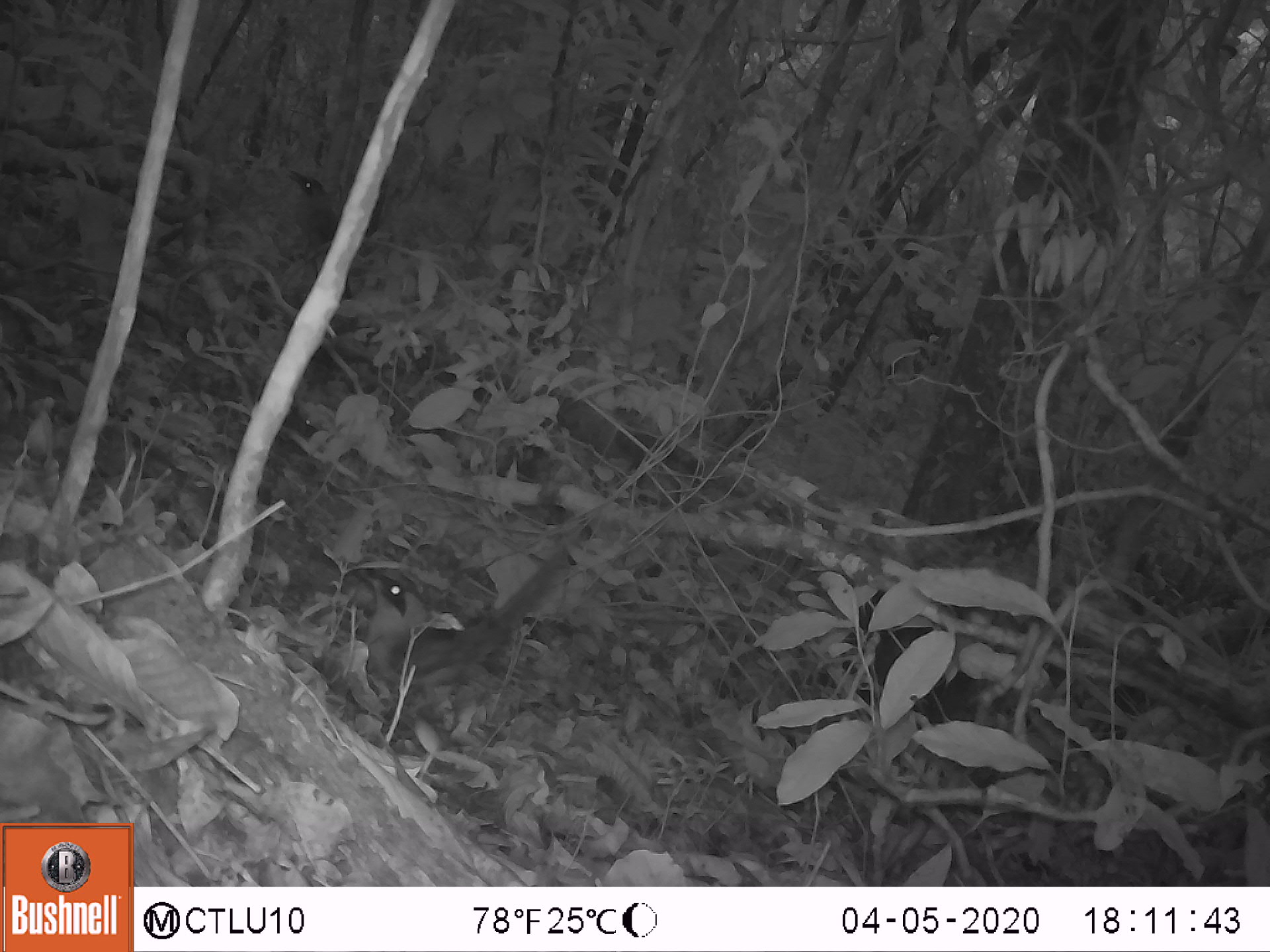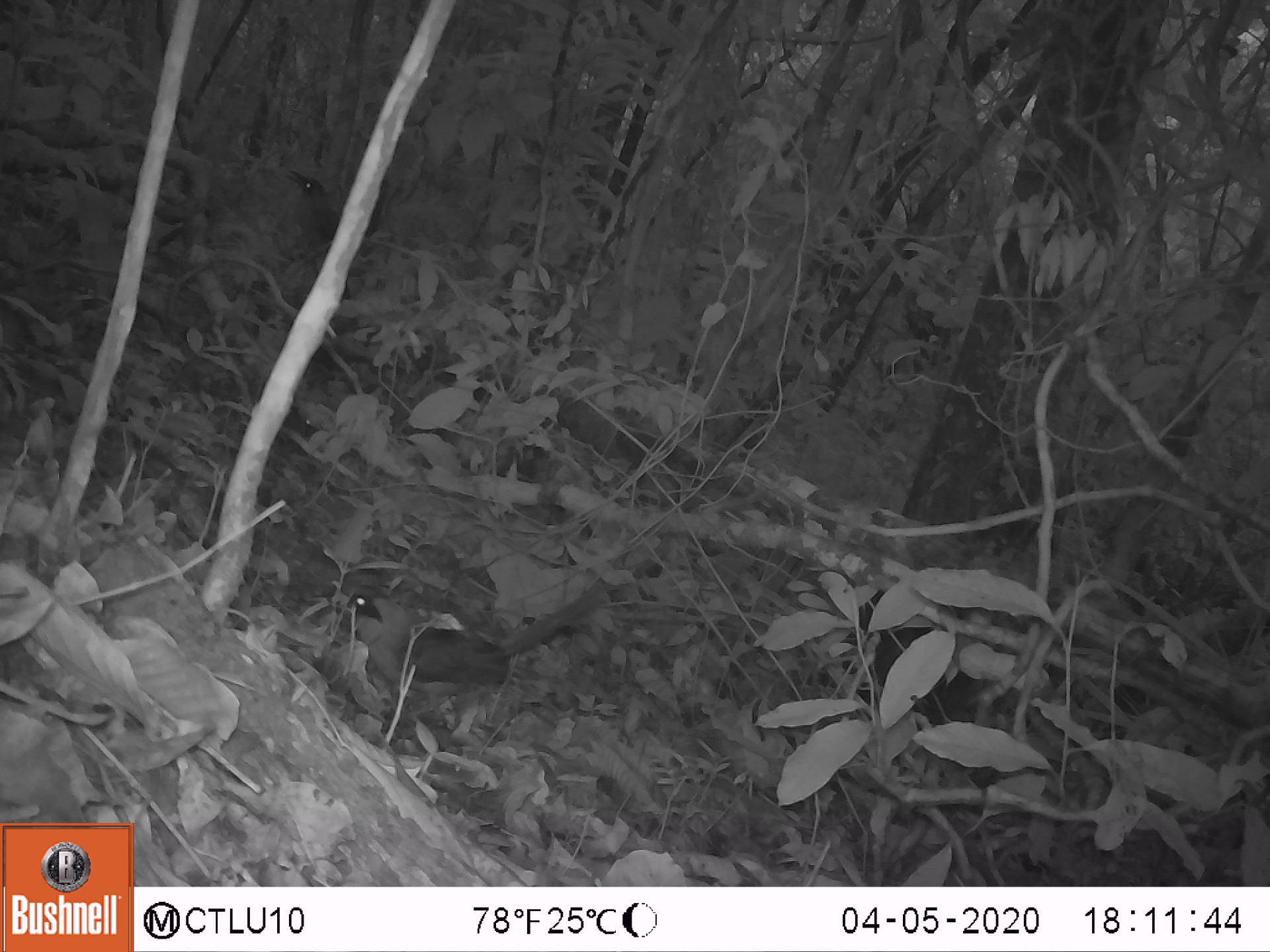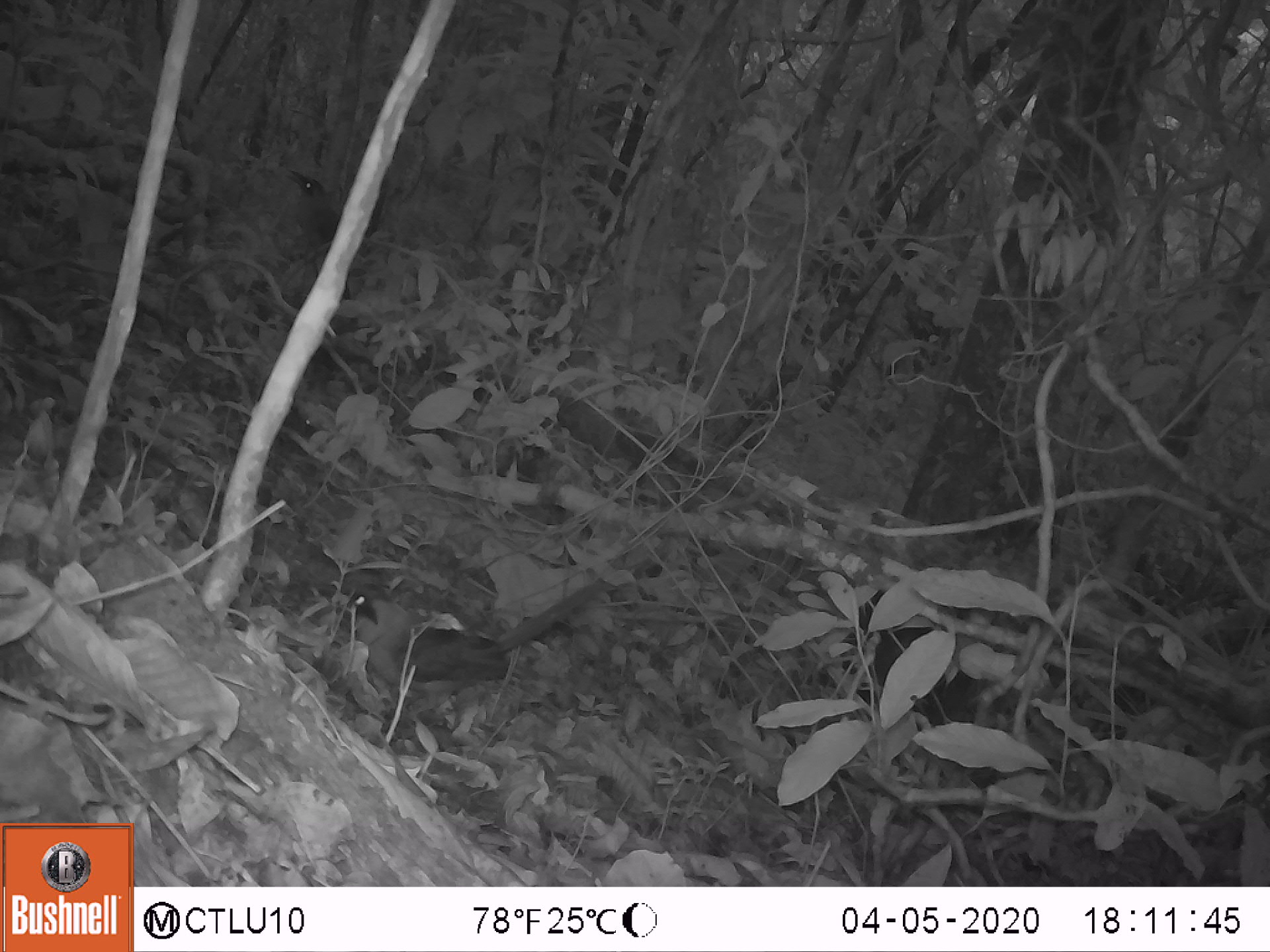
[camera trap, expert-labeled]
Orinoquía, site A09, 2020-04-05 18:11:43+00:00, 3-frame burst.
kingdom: Animalia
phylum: Chordata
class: Aves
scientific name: Aves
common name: bird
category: unknown bird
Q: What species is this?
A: Unknown bird (bird) (Aves).